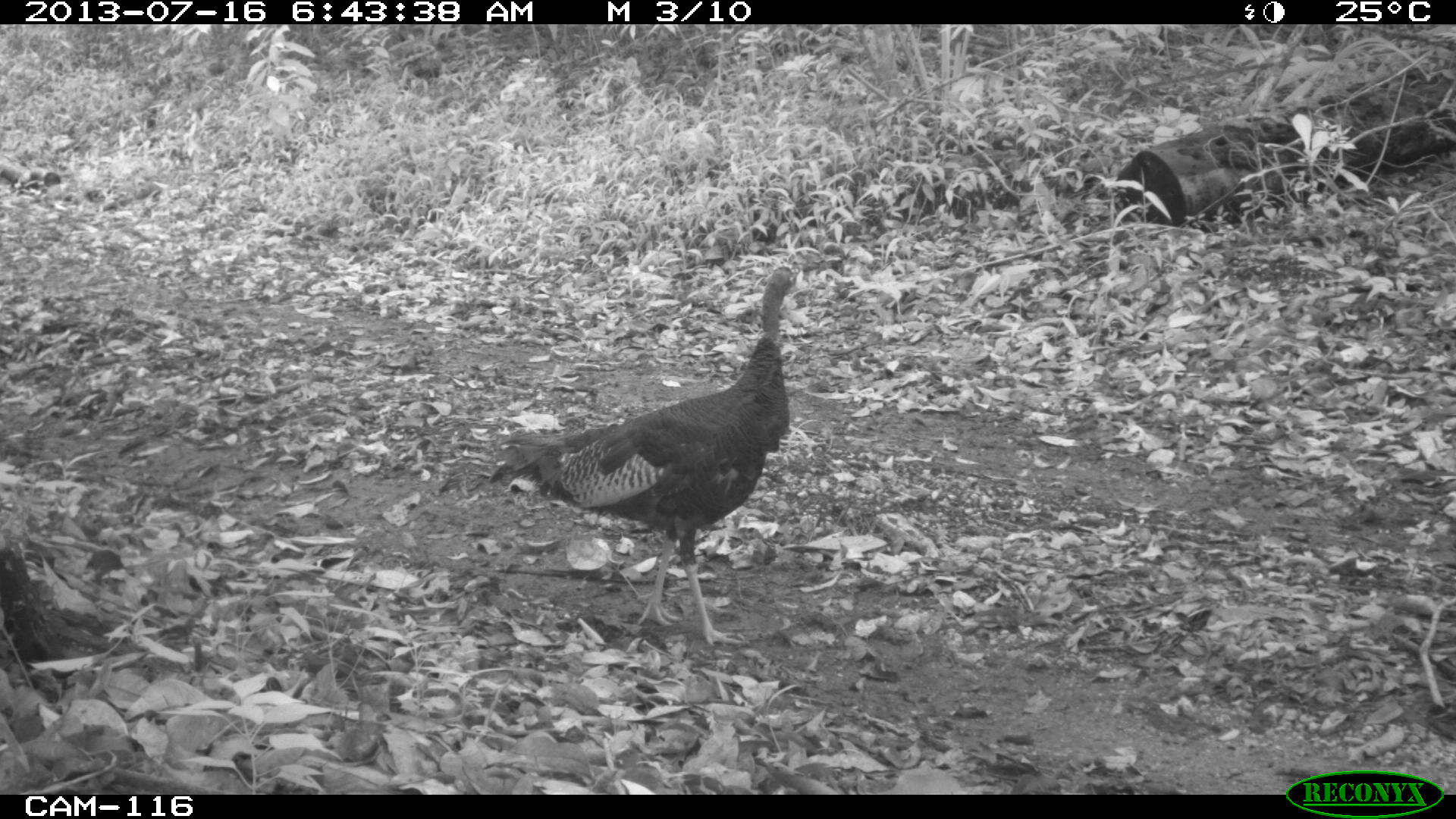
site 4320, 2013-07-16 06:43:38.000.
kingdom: Animalia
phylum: Chordata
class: Aves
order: Galliformes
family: Phasianidae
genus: Meleagris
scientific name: Meleagris ocellata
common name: ocellated turkey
Meleagris ocellata (ocellated turkey), count 1, sex male.